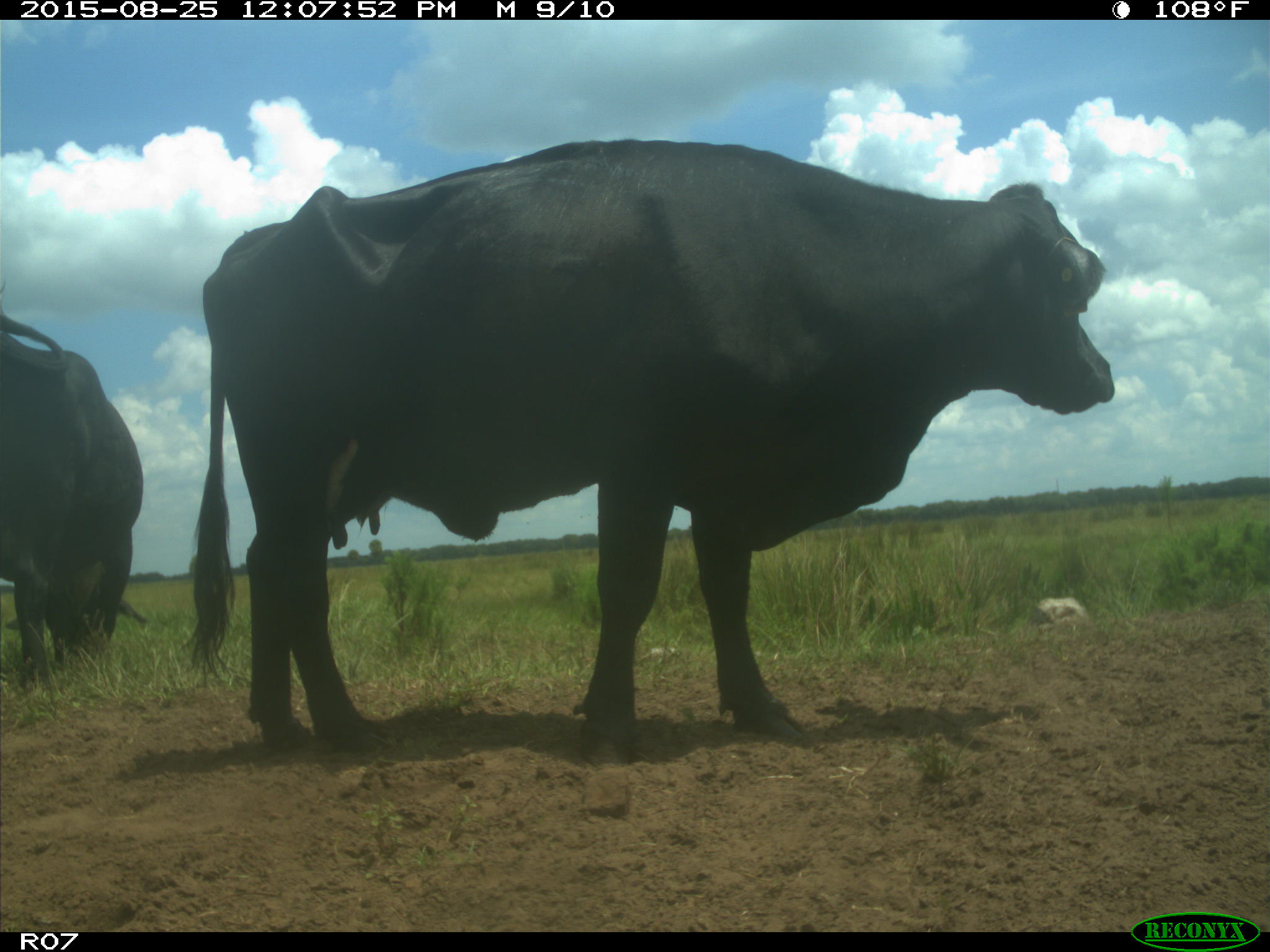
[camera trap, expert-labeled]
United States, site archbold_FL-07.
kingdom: Animalia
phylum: Chordata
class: Mammalia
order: Artiodactyla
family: Bovidae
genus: Bos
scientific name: Bos taurus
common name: domestic cow